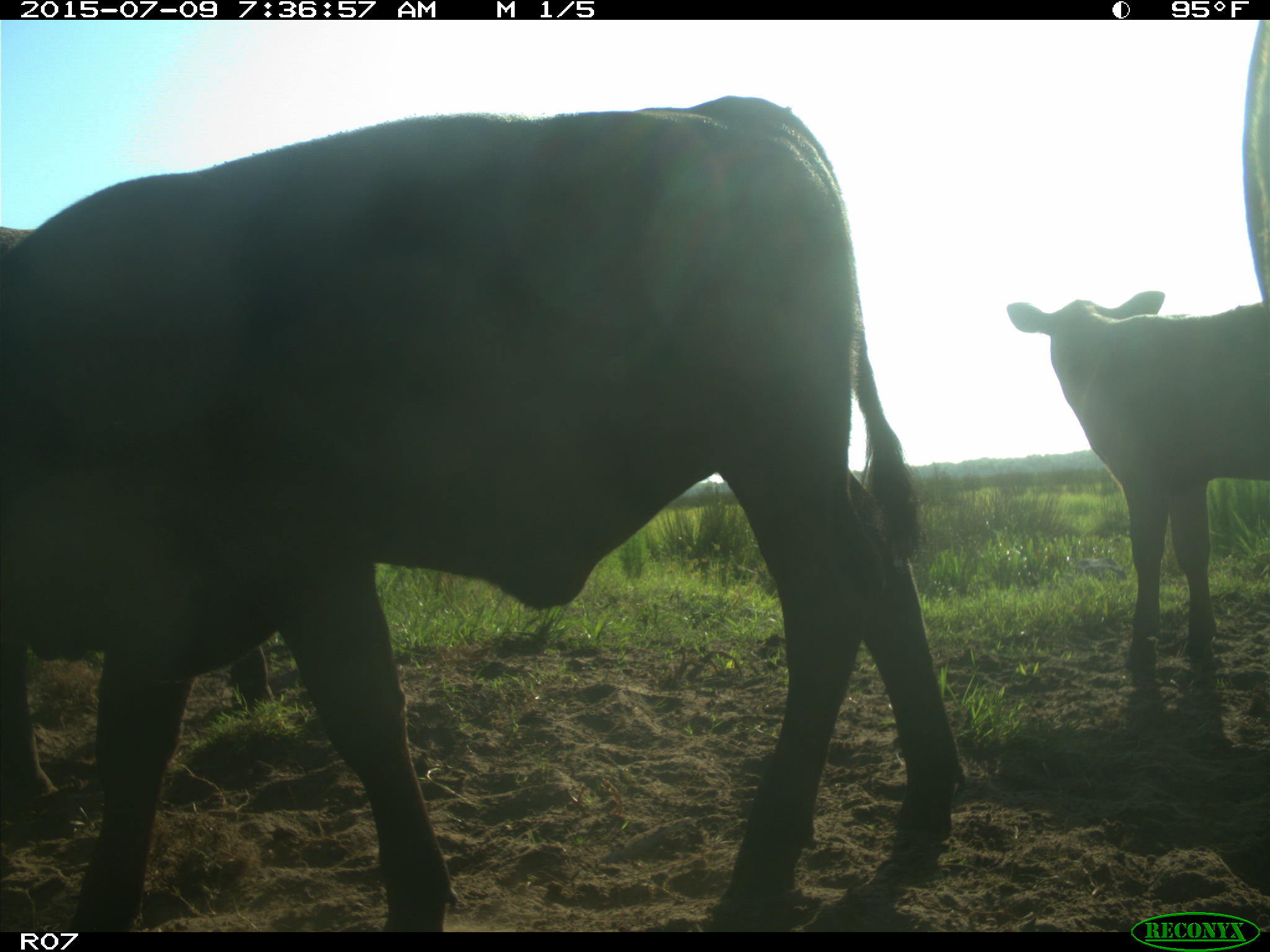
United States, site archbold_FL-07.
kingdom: Animalia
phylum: Chordata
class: Mammalia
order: Artiodactyla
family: Bovidae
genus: Bos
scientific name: Bos taurus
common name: domestic cow